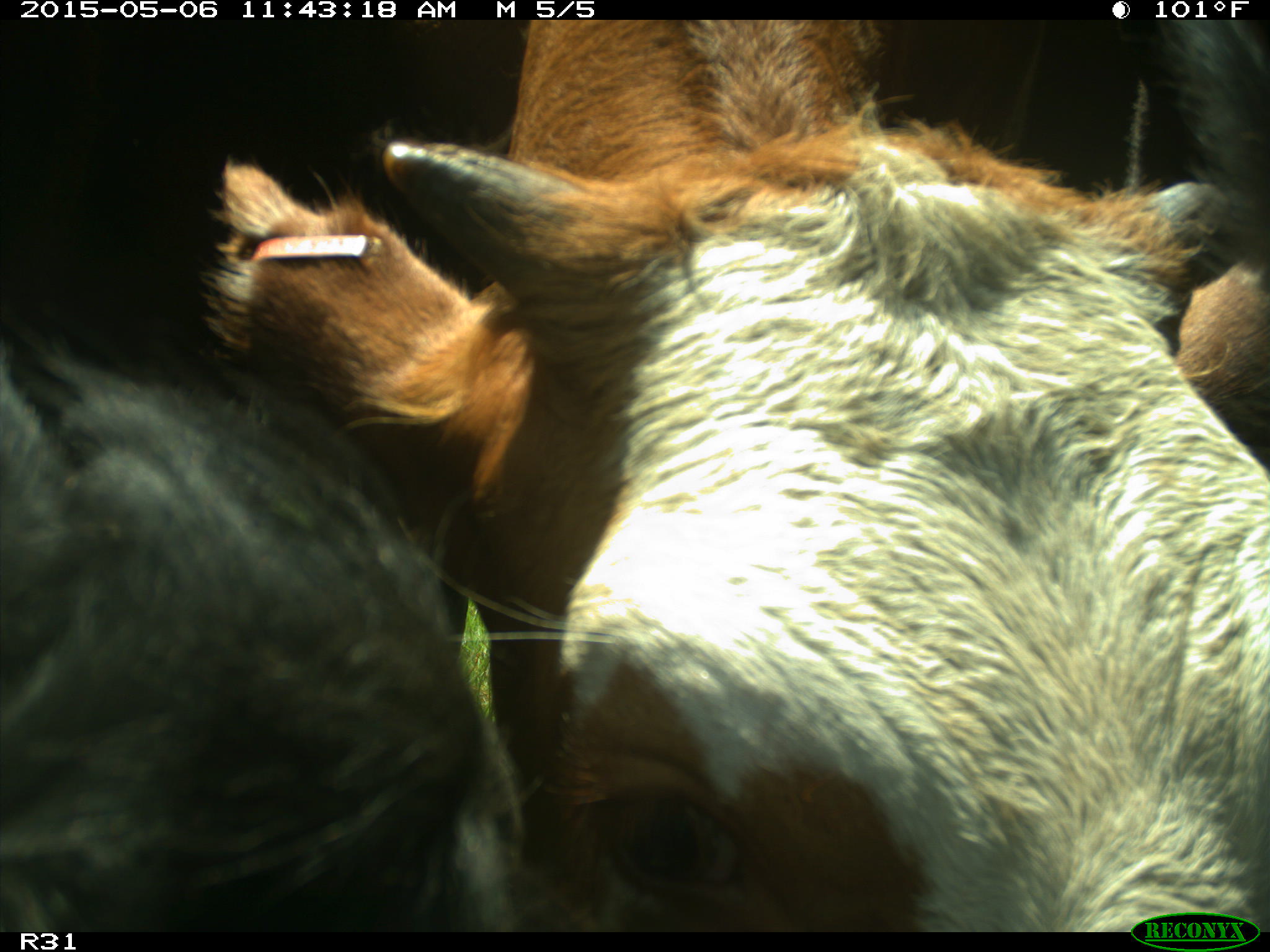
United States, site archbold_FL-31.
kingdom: Animalia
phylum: Chordata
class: Mammalia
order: Artiodactyla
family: Bovidae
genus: Bos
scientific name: Bos taurus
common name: domestic cow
Bos taurus (domestic cow).